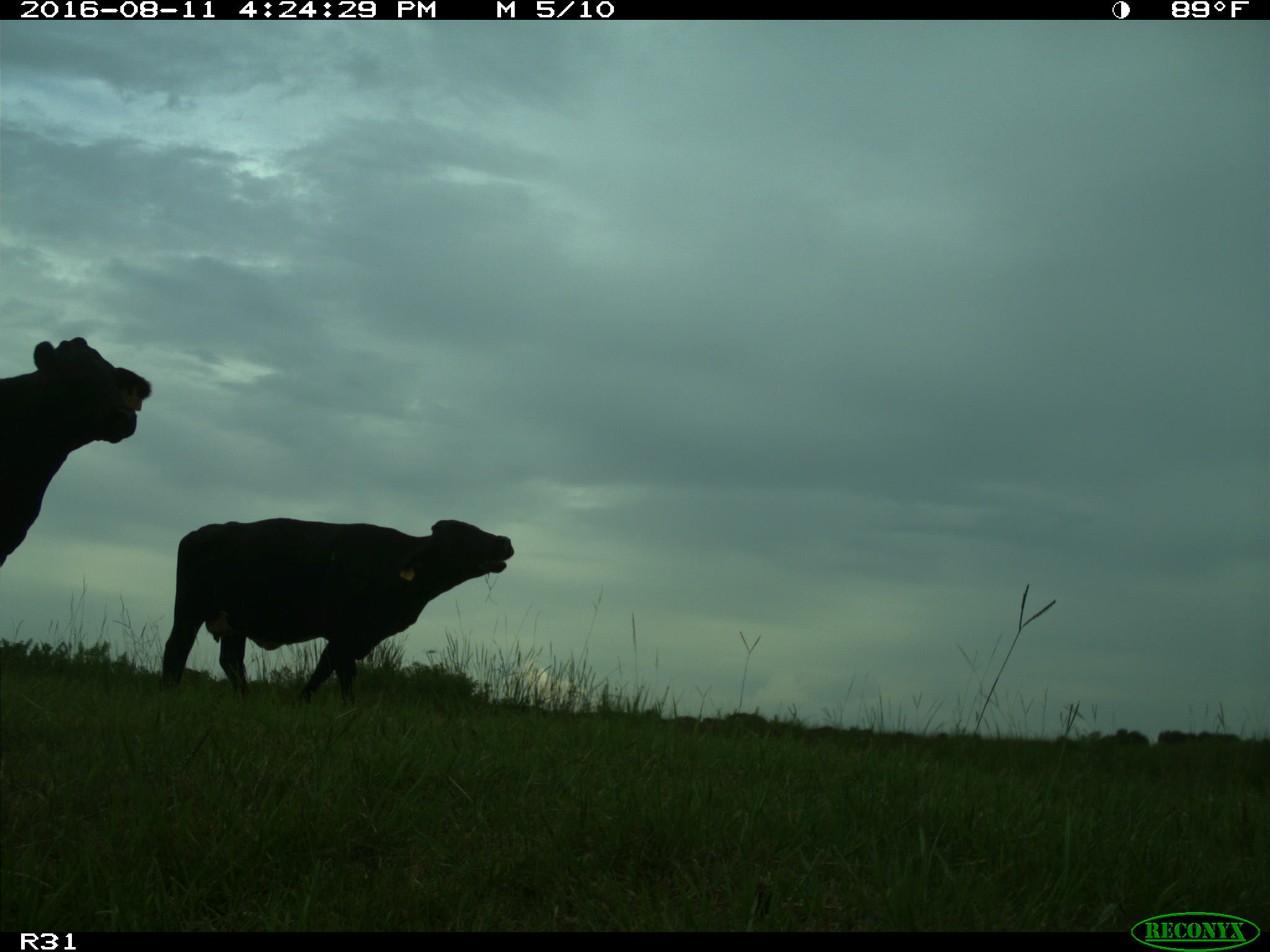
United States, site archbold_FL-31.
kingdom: Animalia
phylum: Chordata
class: Mammalia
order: Artiodactyla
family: Bovidae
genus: Bos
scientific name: Bos taurus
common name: domestic cow